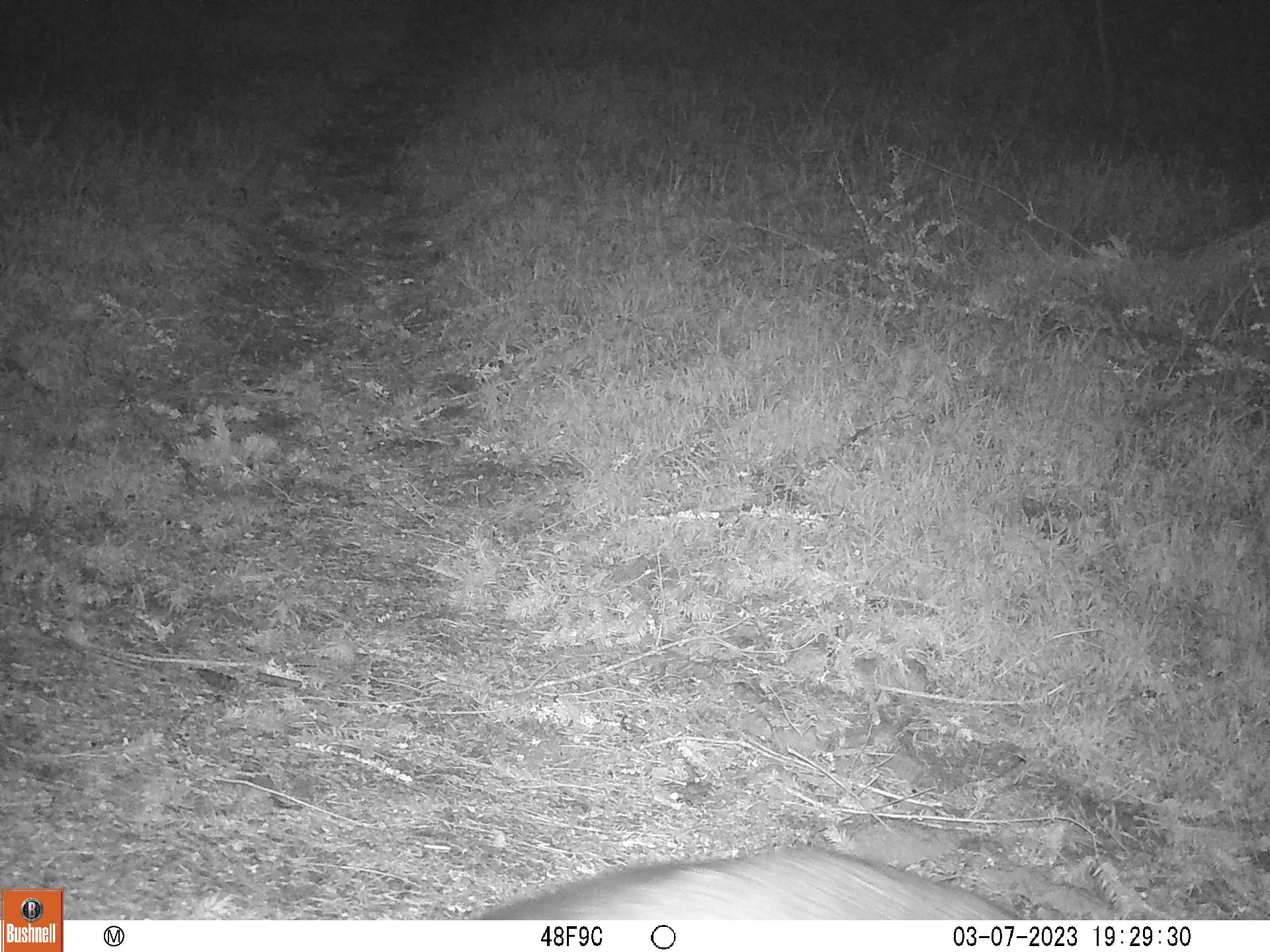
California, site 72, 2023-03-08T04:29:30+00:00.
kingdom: Animalia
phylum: Chordata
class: Mammalia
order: Carnivora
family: Canidae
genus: Urocyon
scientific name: Urocyon cinereoargenteus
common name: gray fox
Gray fox (Urocyon cinereoargenteus).